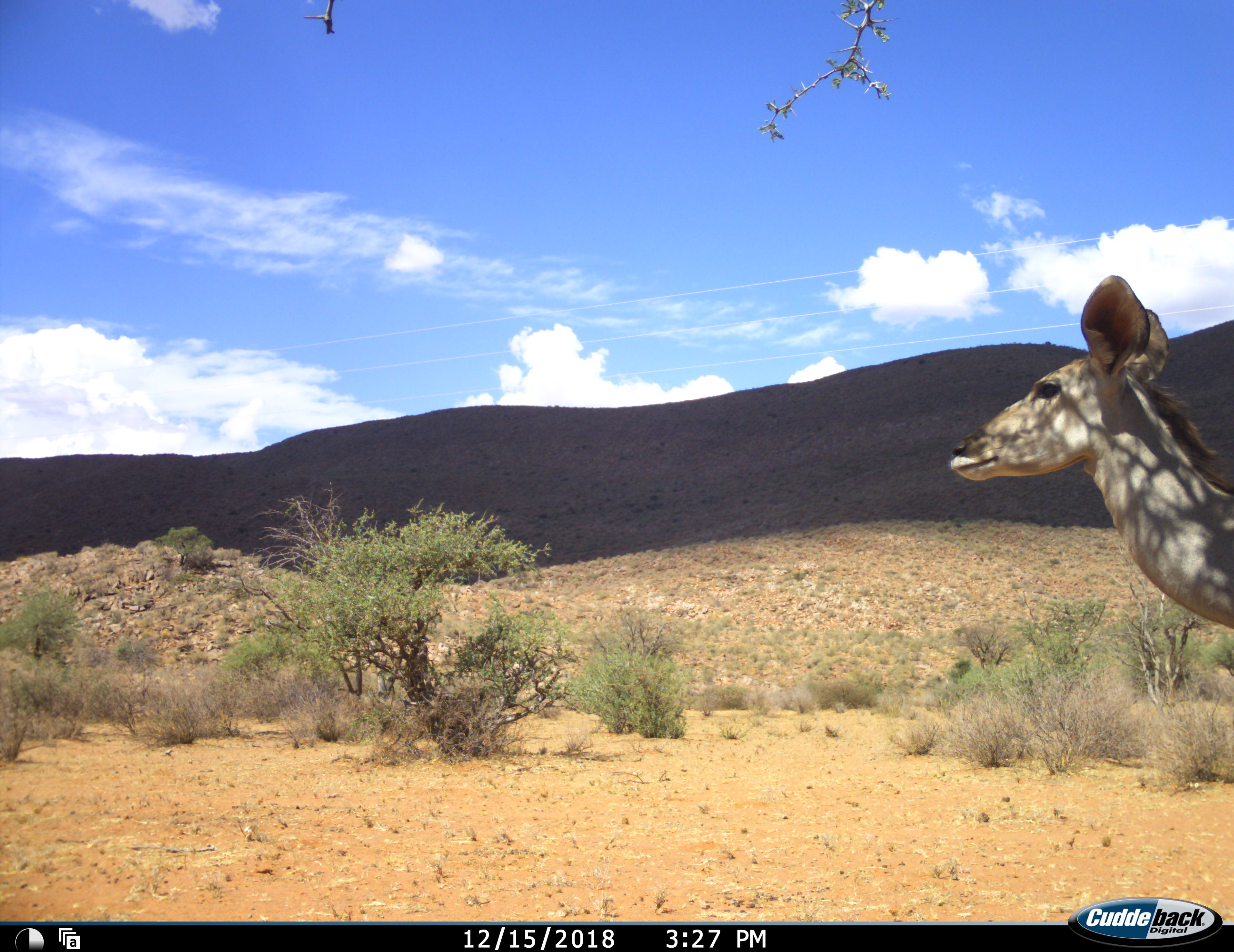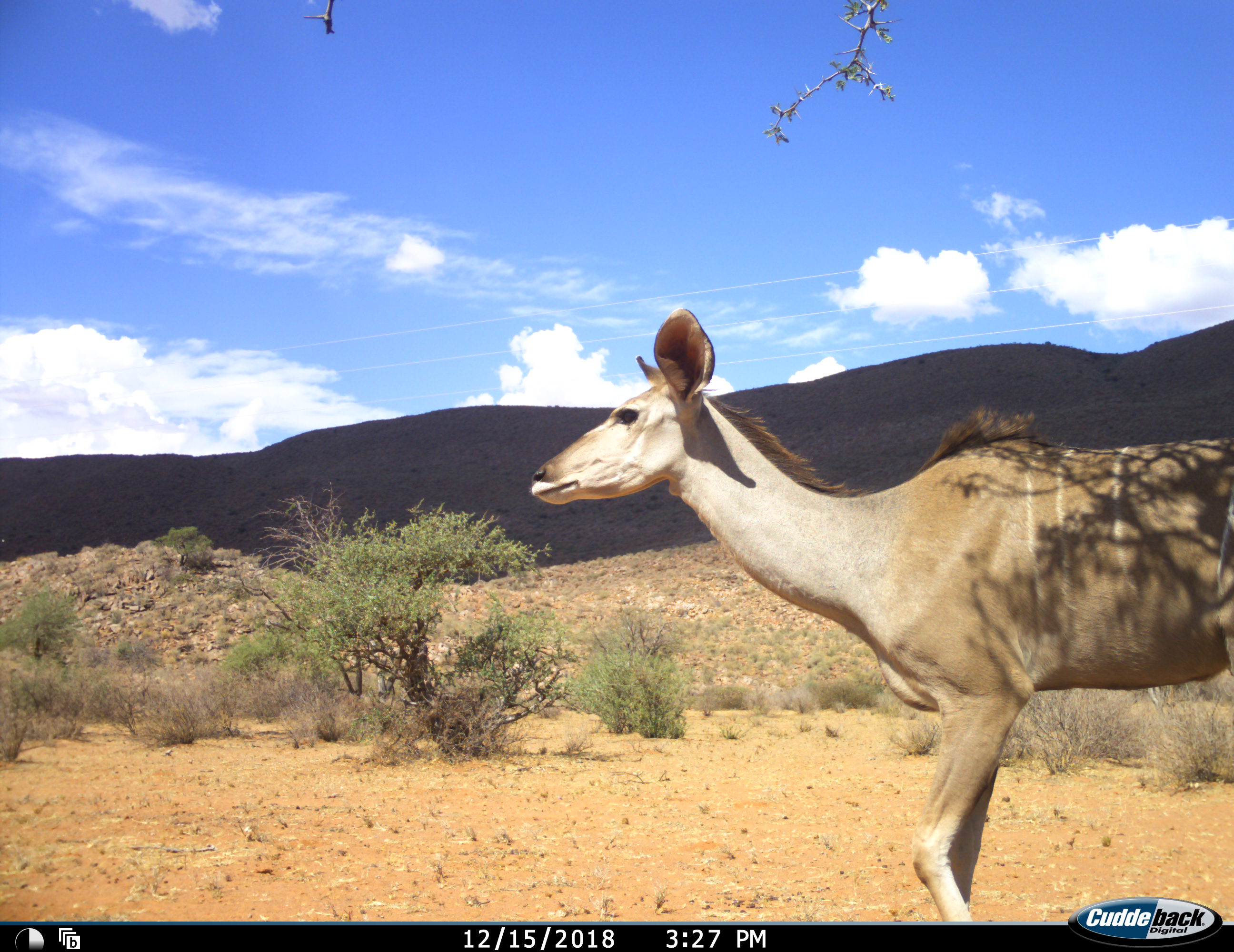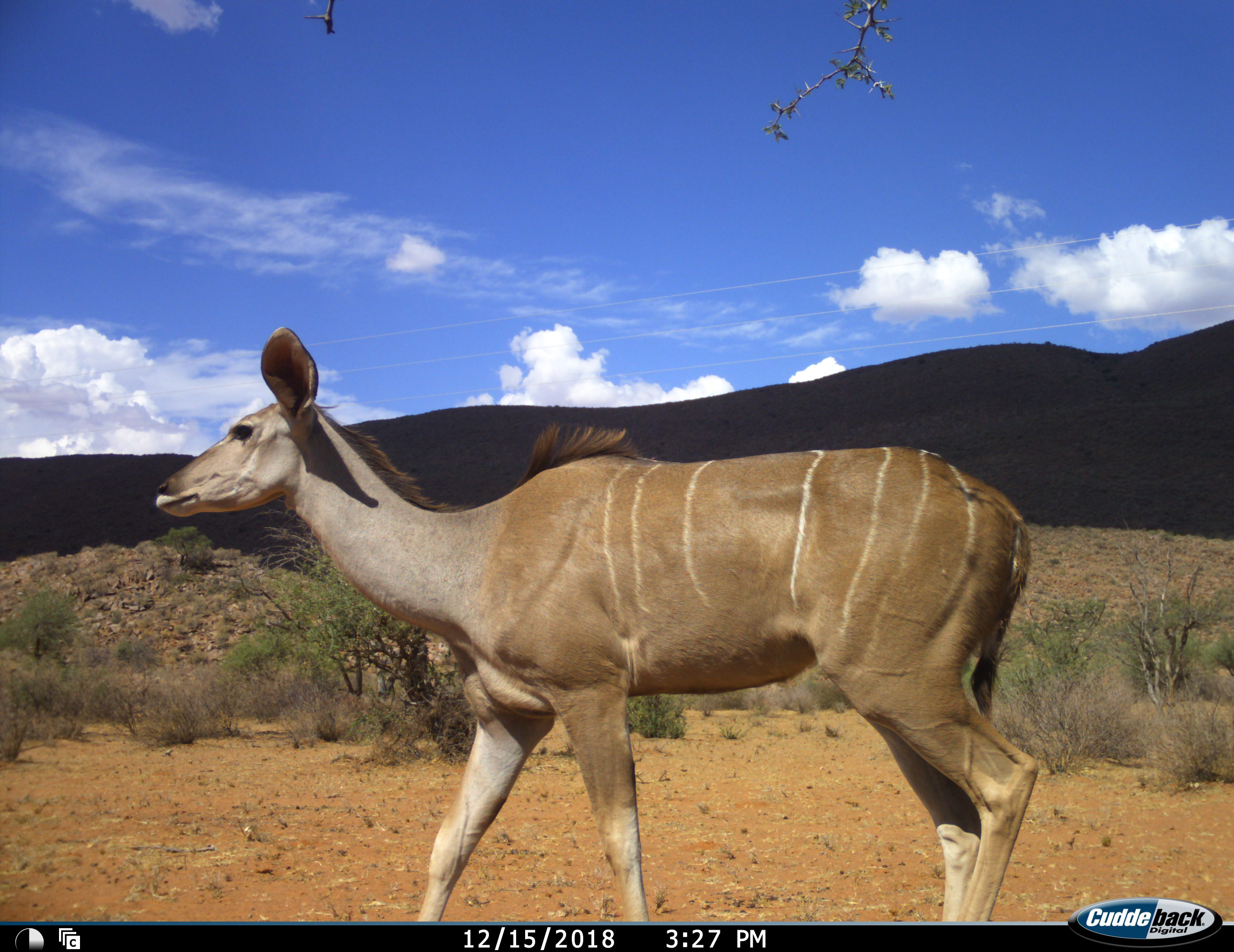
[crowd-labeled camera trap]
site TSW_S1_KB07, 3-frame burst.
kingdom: Animalia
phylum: Chordata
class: Mammalia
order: Artiodactyla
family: Bovidae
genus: Tragelaphus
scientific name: Tragelaphus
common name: kudu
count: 1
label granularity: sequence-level